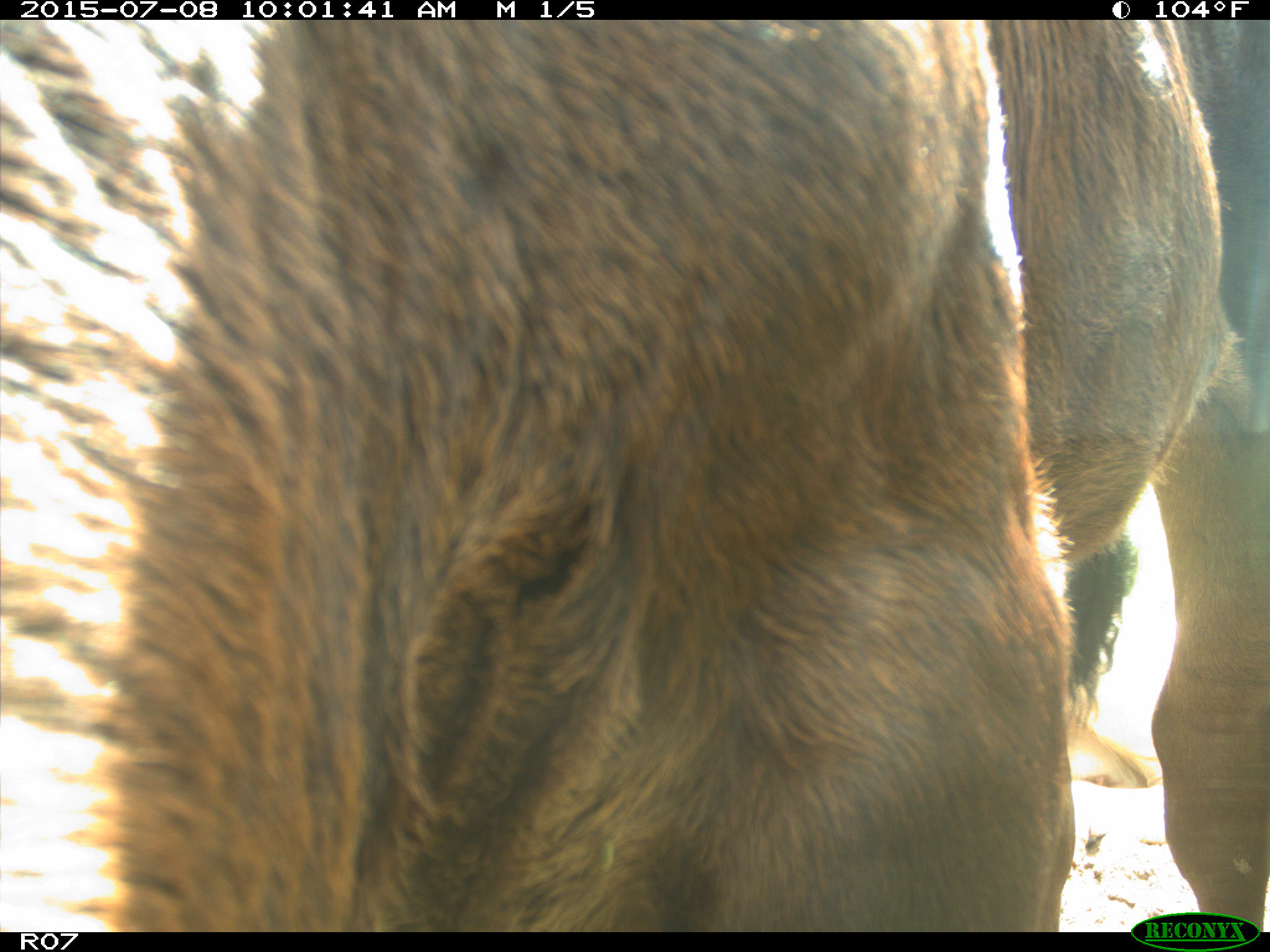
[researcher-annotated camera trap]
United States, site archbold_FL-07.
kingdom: Animalia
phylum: Chordata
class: Mammalia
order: Artiodactyla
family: Bovidae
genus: Bos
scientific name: Bos taurus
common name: domestic cow